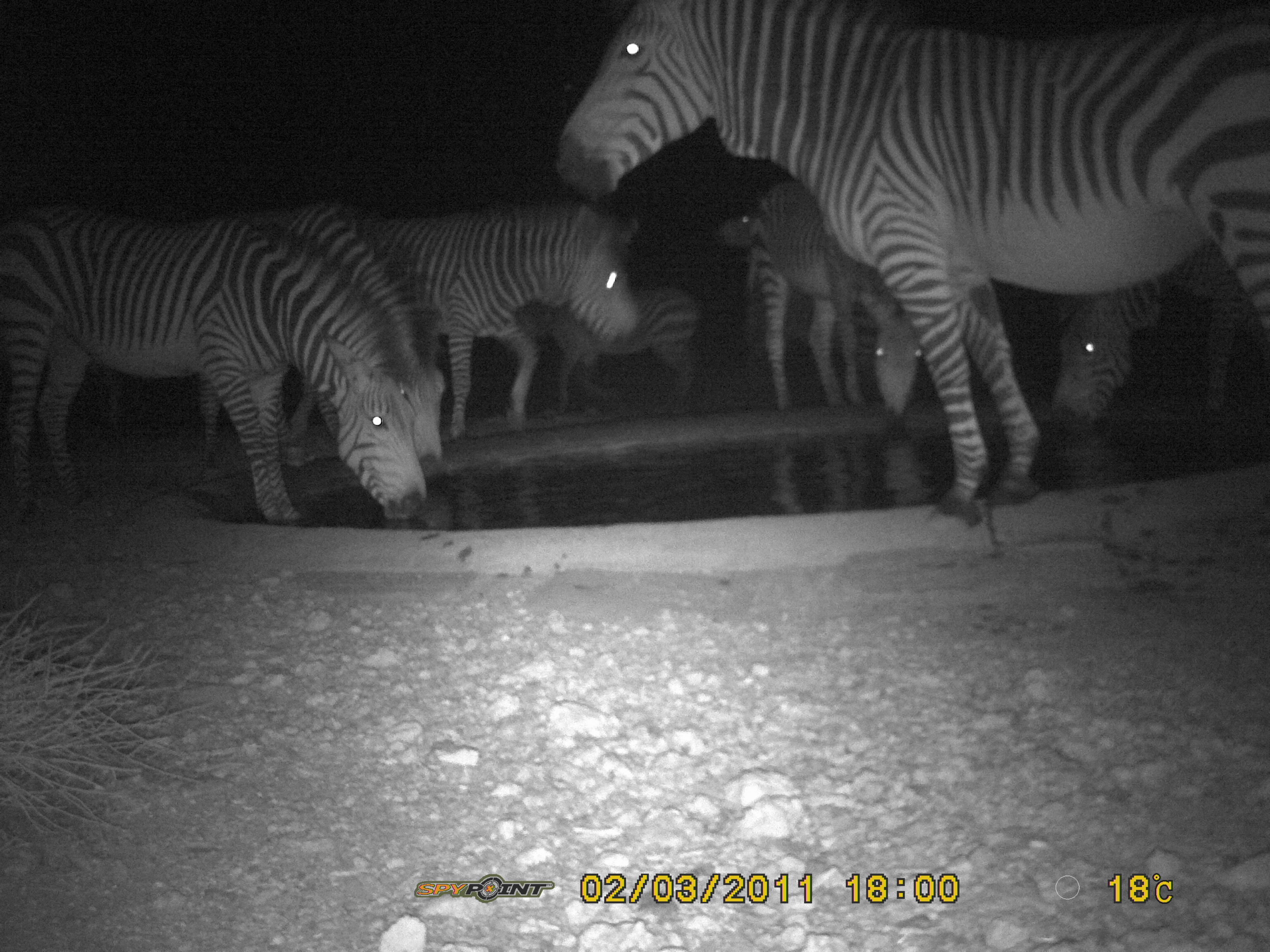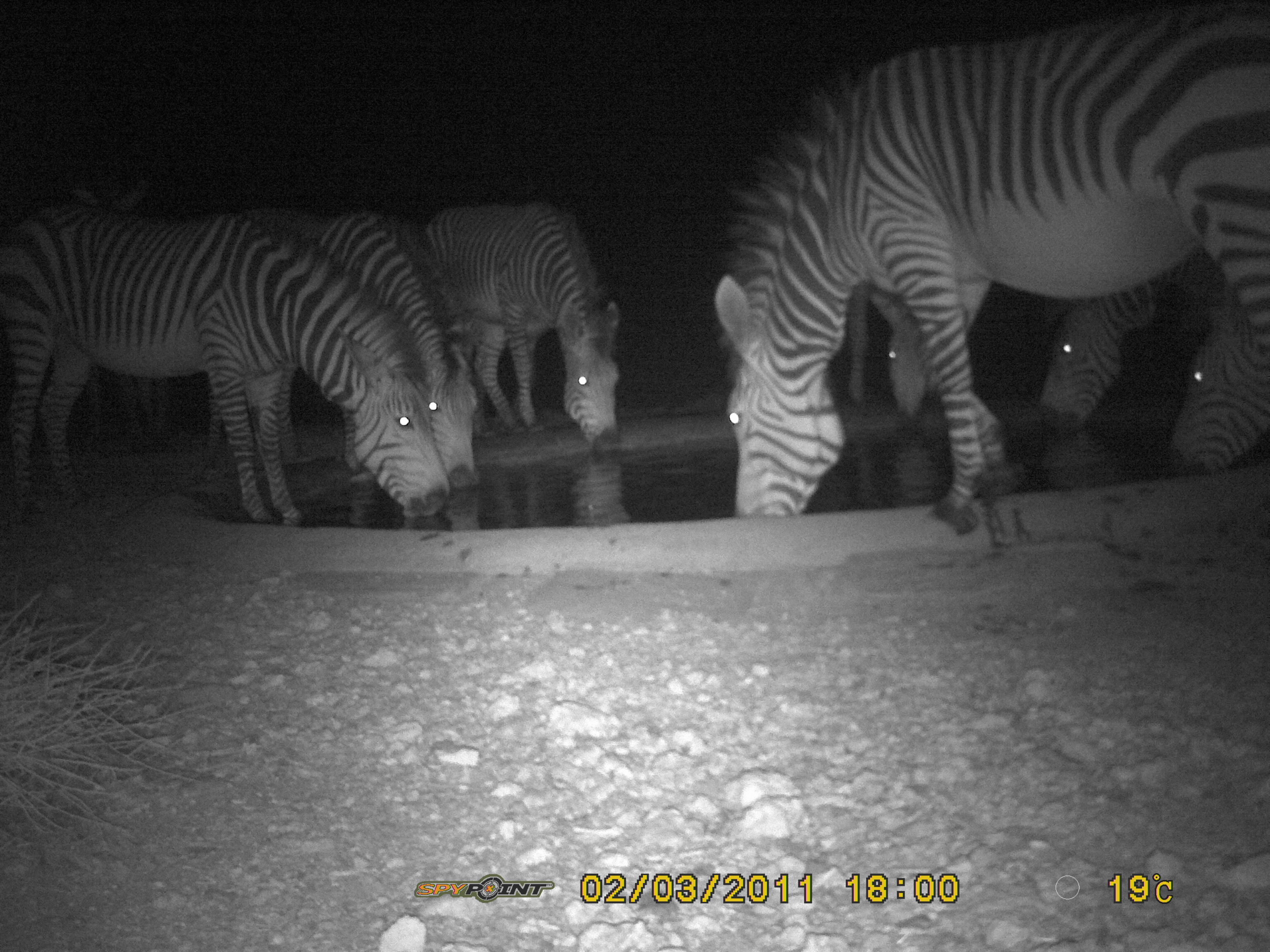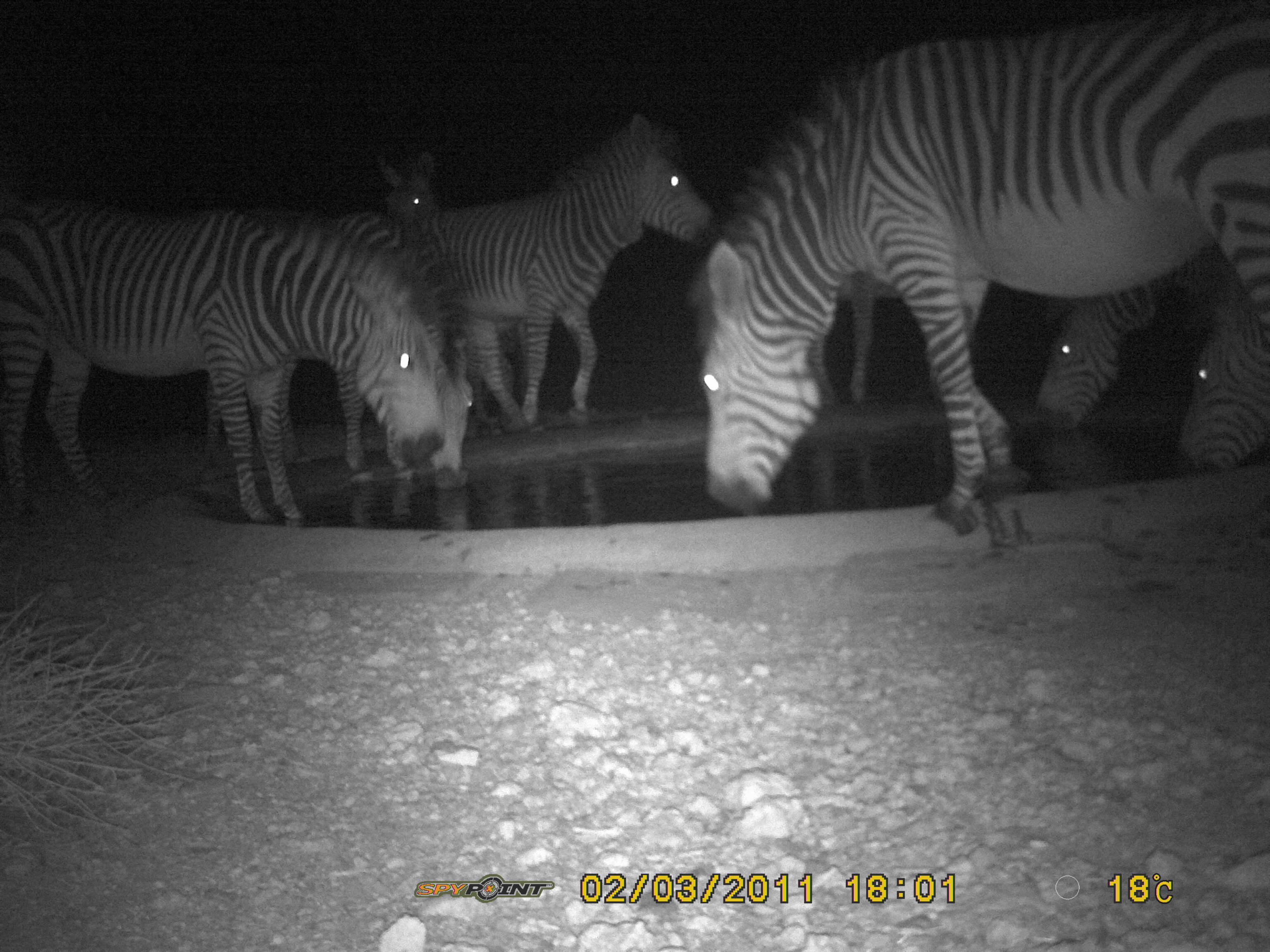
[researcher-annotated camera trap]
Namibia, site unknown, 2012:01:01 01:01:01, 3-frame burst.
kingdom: Animalia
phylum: Chordata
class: Mammalia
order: Perissodactyla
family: Equidae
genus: Equus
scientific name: Equus zebra hartmannae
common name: hartmann's mountain zebra